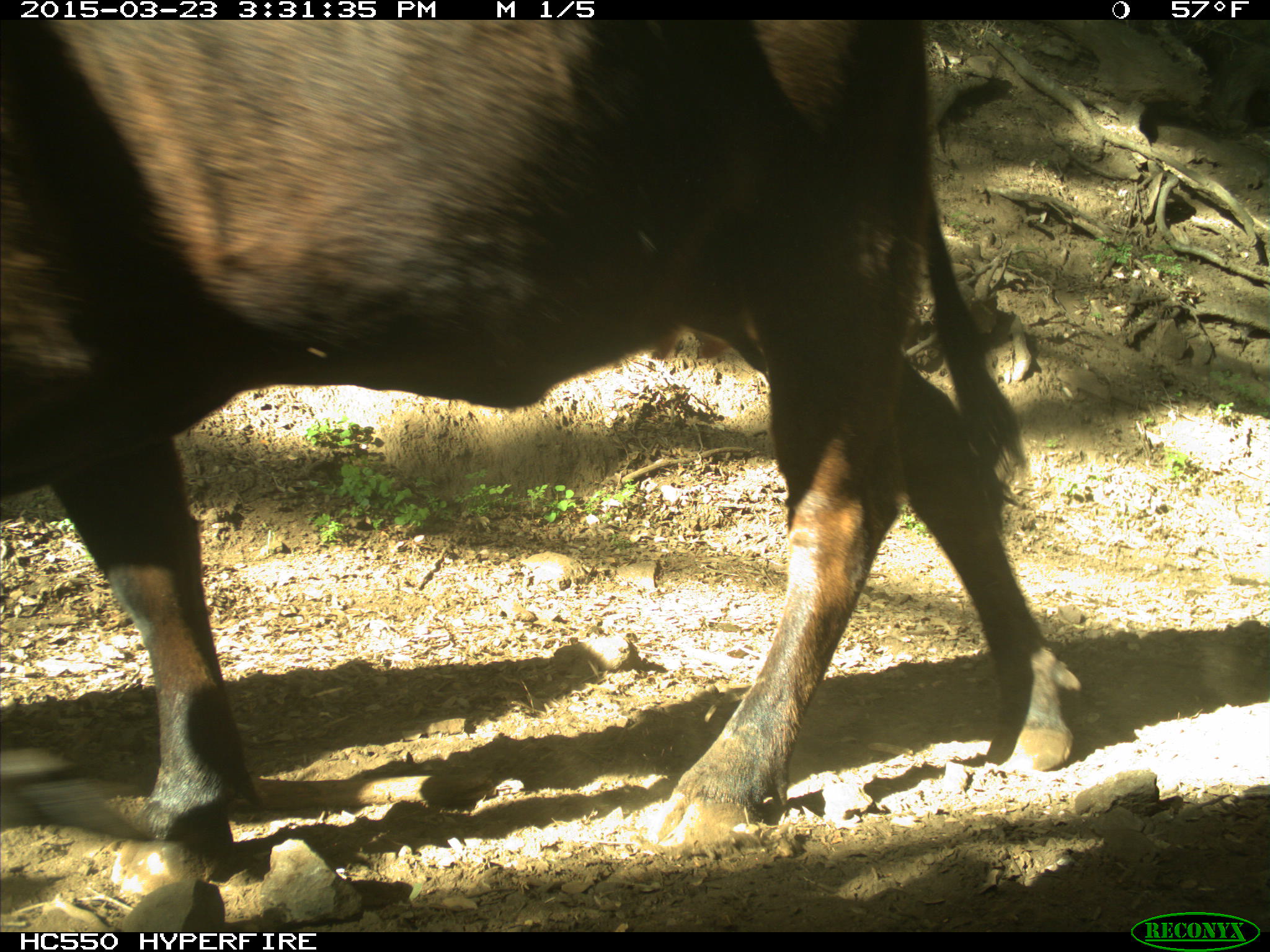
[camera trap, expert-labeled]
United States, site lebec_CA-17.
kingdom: Animalia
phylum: Chordata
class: Mammalia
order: Artiodactyla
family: Bovidae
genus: Bos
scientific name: Bos taurus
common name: domestic cow